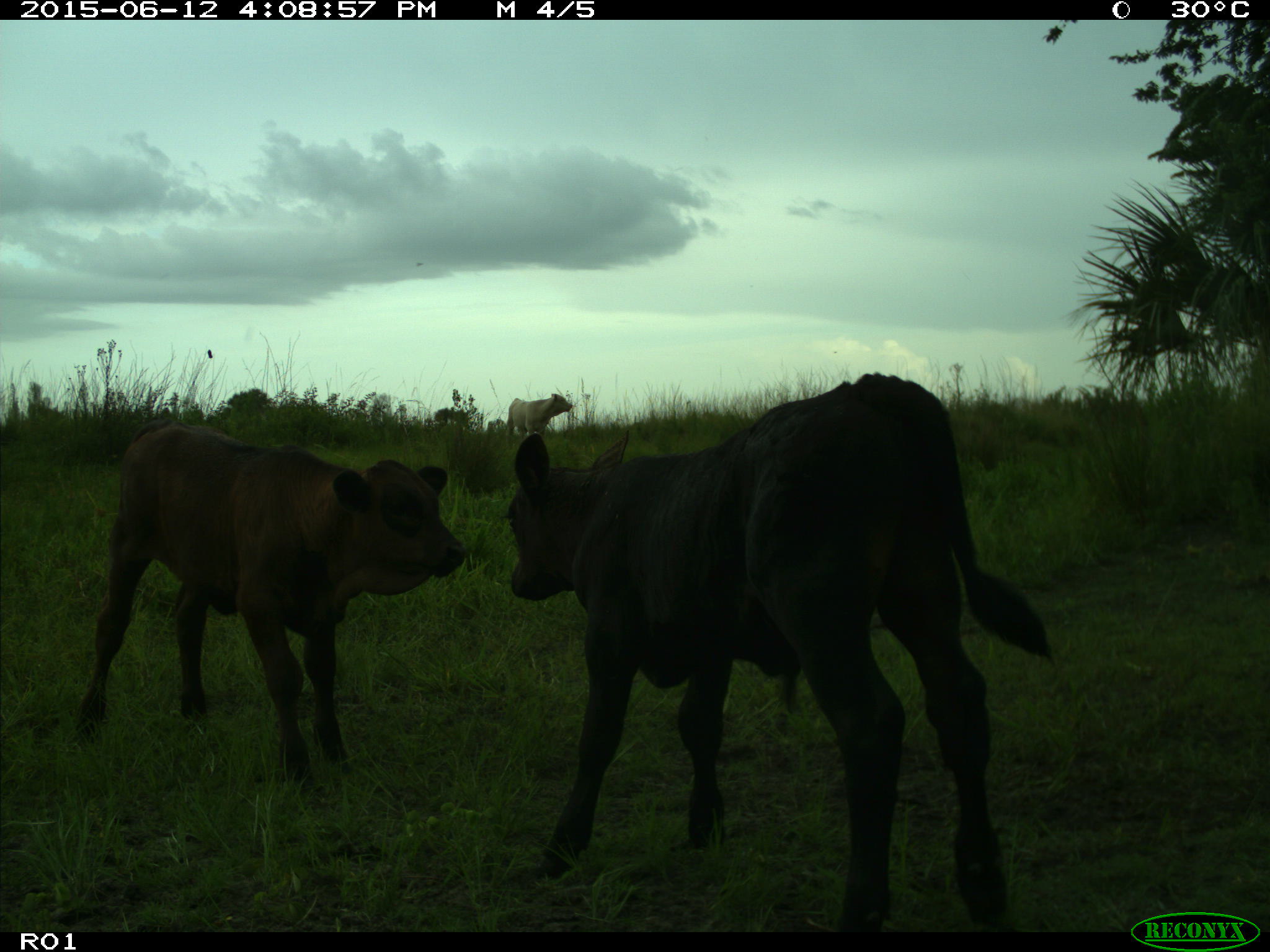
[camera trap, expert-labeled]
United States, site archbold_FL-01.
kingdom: Animalia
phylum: Chordata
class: Mammalia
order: Artiodactyla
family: Bovidae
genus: Bos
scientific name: Bos taurus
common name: domestic cow